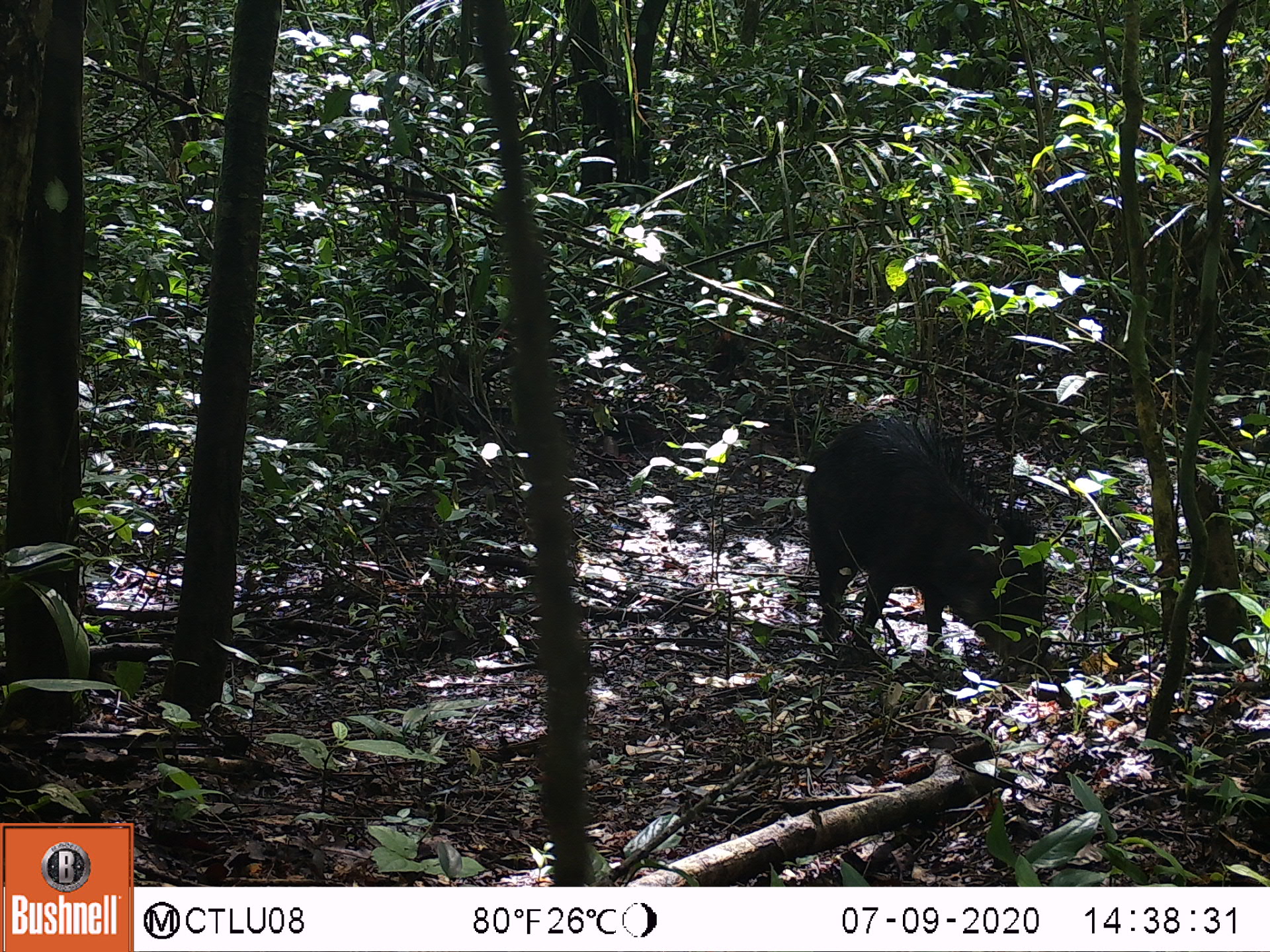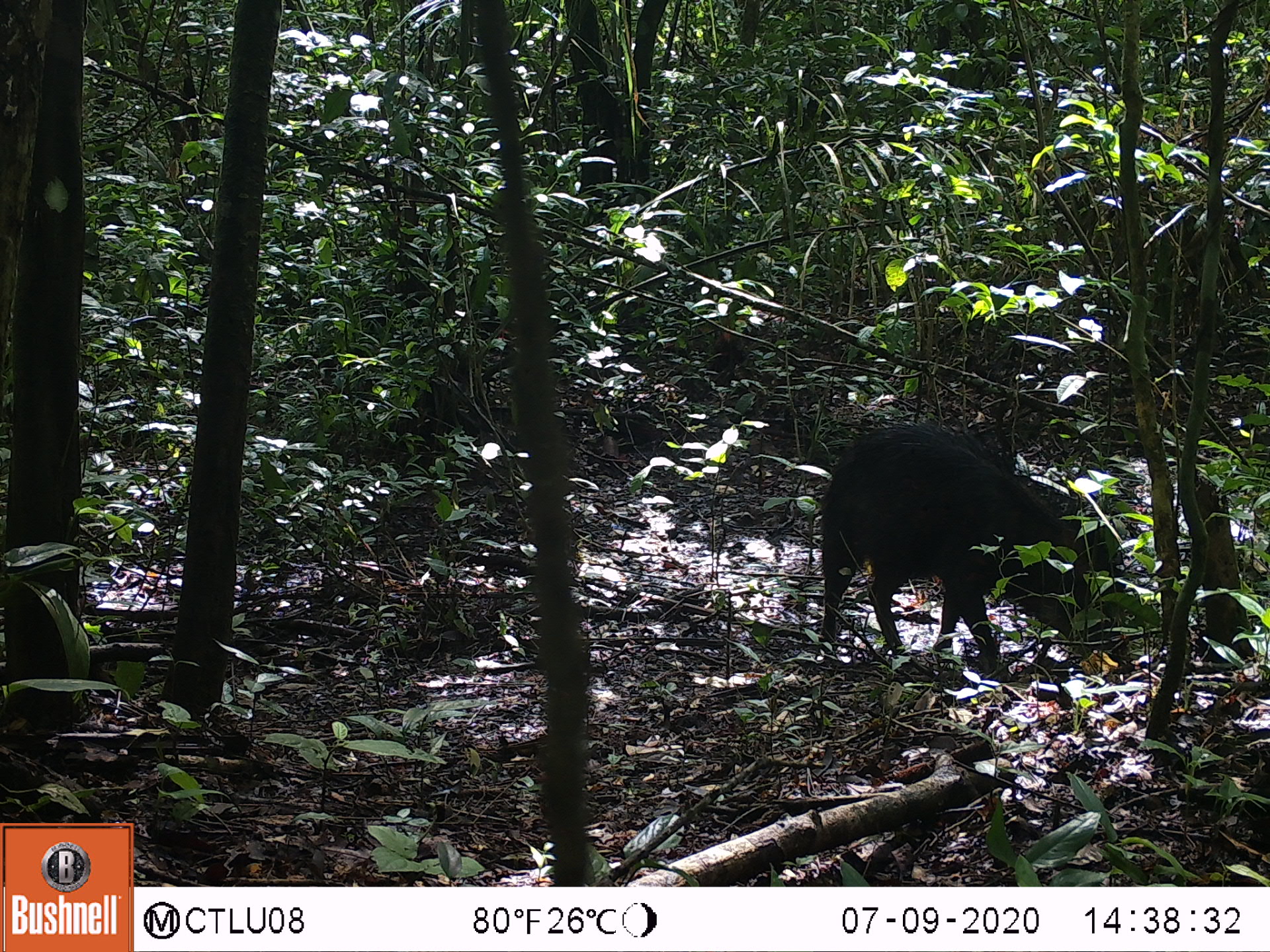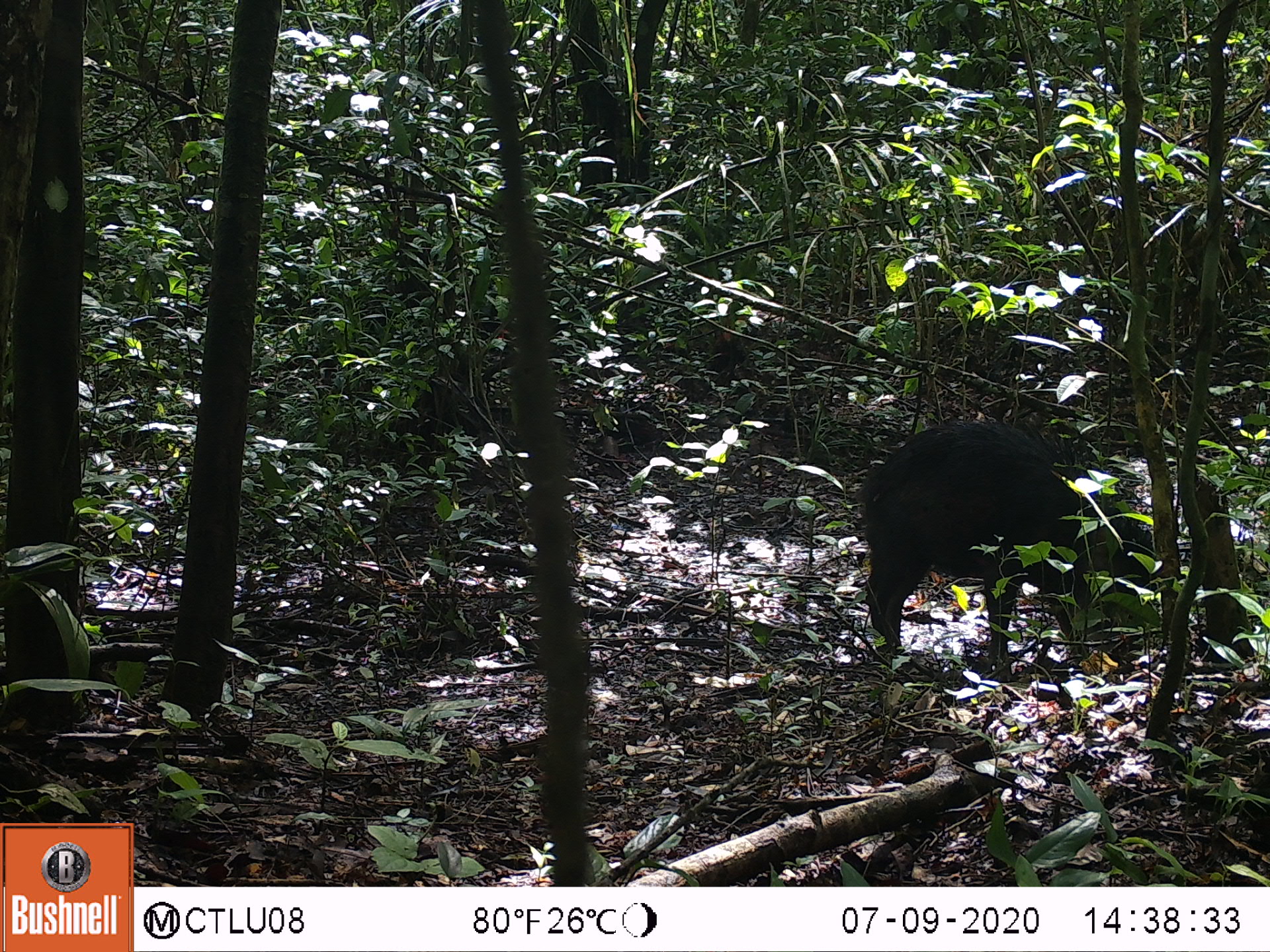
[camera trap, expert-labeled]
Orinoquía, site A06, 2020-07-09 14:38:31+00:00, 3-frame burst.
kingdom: Animalia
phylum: Chordata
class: Mammalia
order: Artiodactyla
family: Tayassuidae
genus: Tayassu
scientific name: Tayassu pecari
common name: white-lipped peccary